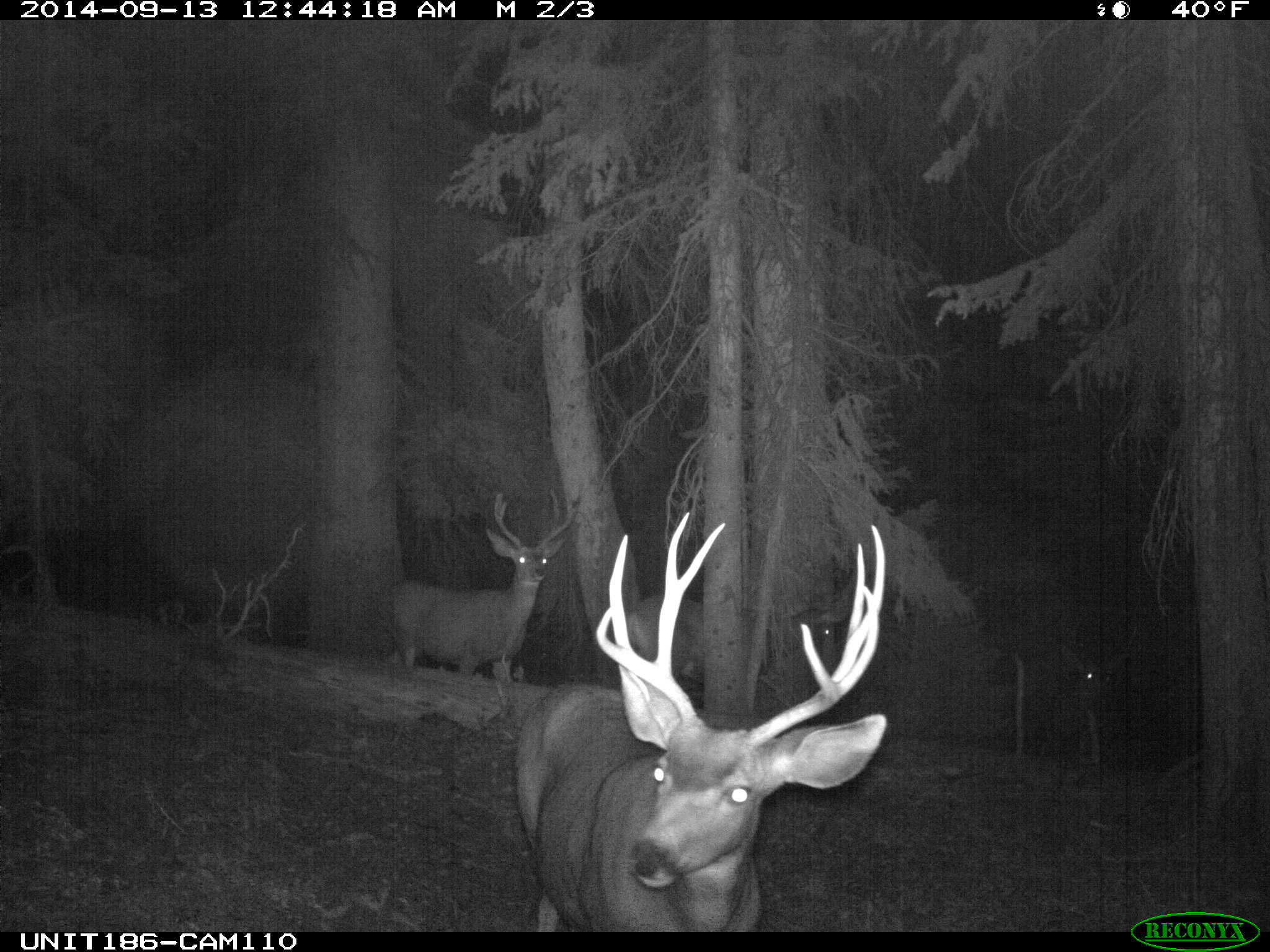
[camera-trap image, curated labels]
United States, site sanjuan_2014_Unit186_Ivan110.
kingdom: Animalia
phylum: Chordata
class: Mammalia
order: Artiodactyla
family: Cervidae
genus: Odocoileus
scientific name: Odocoileus hemionus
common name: mule deer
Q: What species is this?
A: Odocoileus hemionus (mule deer).